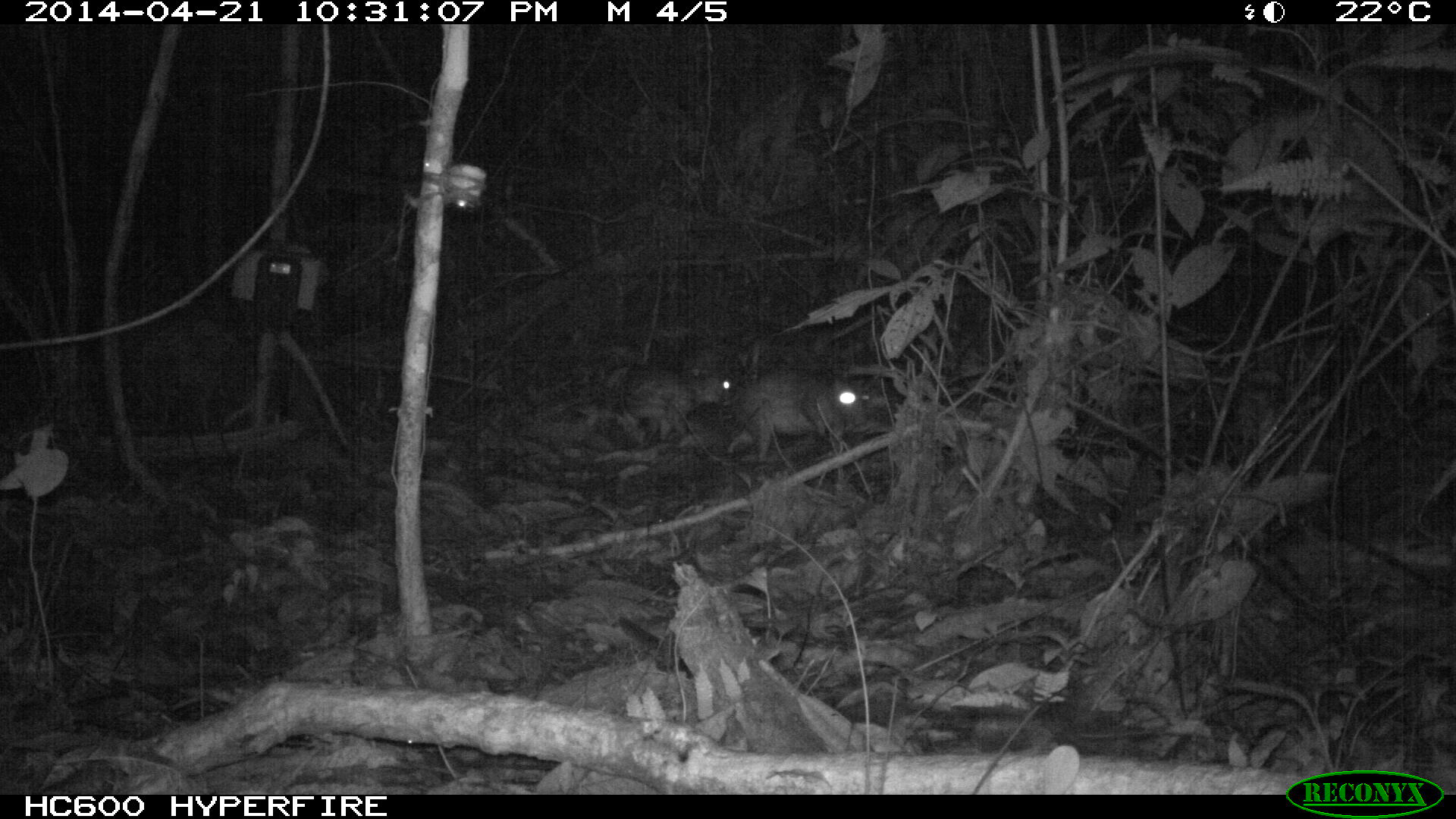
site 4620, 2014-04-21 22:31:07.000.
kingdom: Animalia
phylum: Chordata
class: Mammalia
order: Rodentia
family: Cuniculidae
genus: Cuniculus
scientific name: Cuniculus paca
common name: spotted paca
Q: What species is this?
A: Cuniculus paca (spotted paca).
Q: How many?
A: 2.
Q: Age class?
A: Adult.